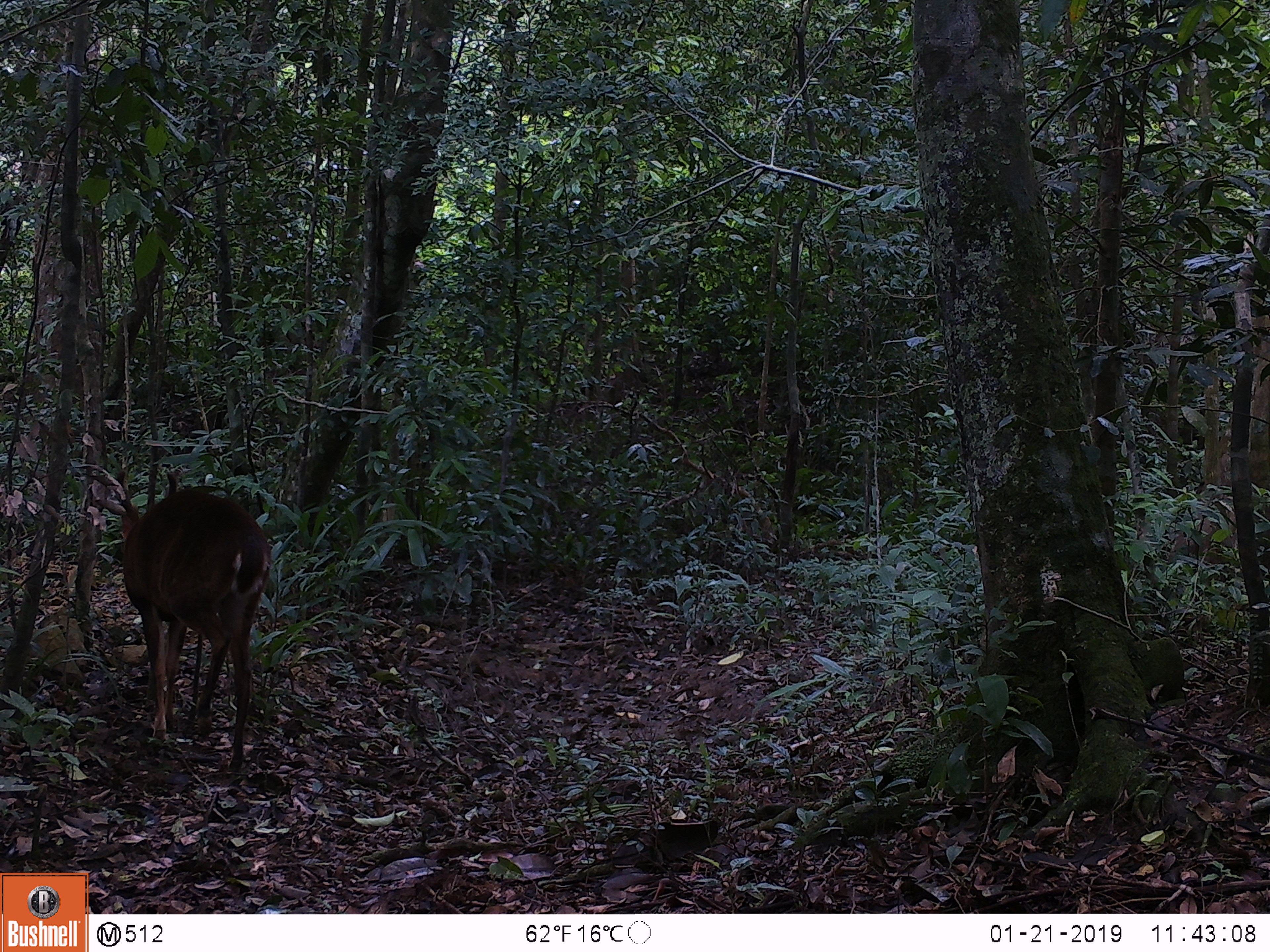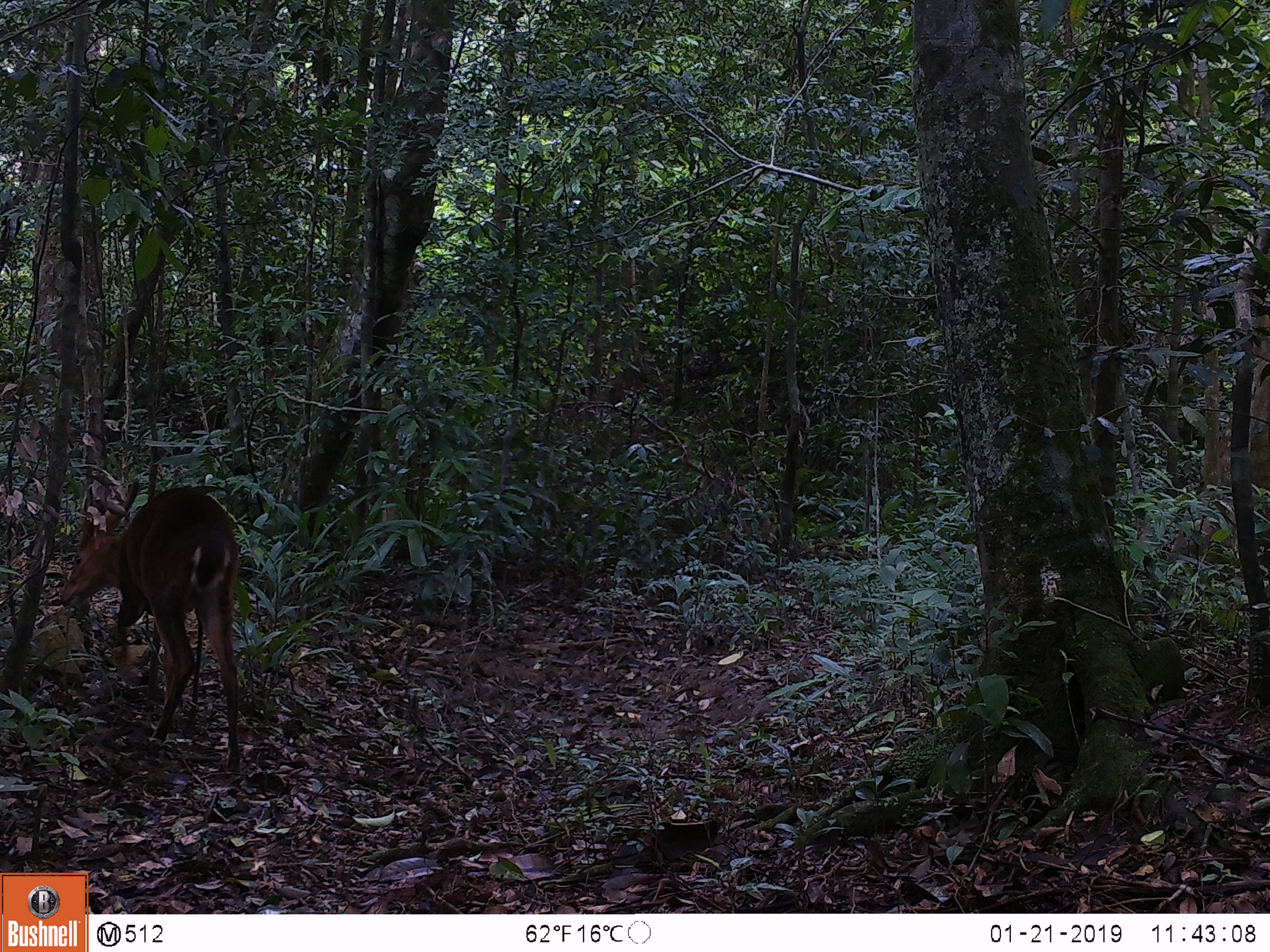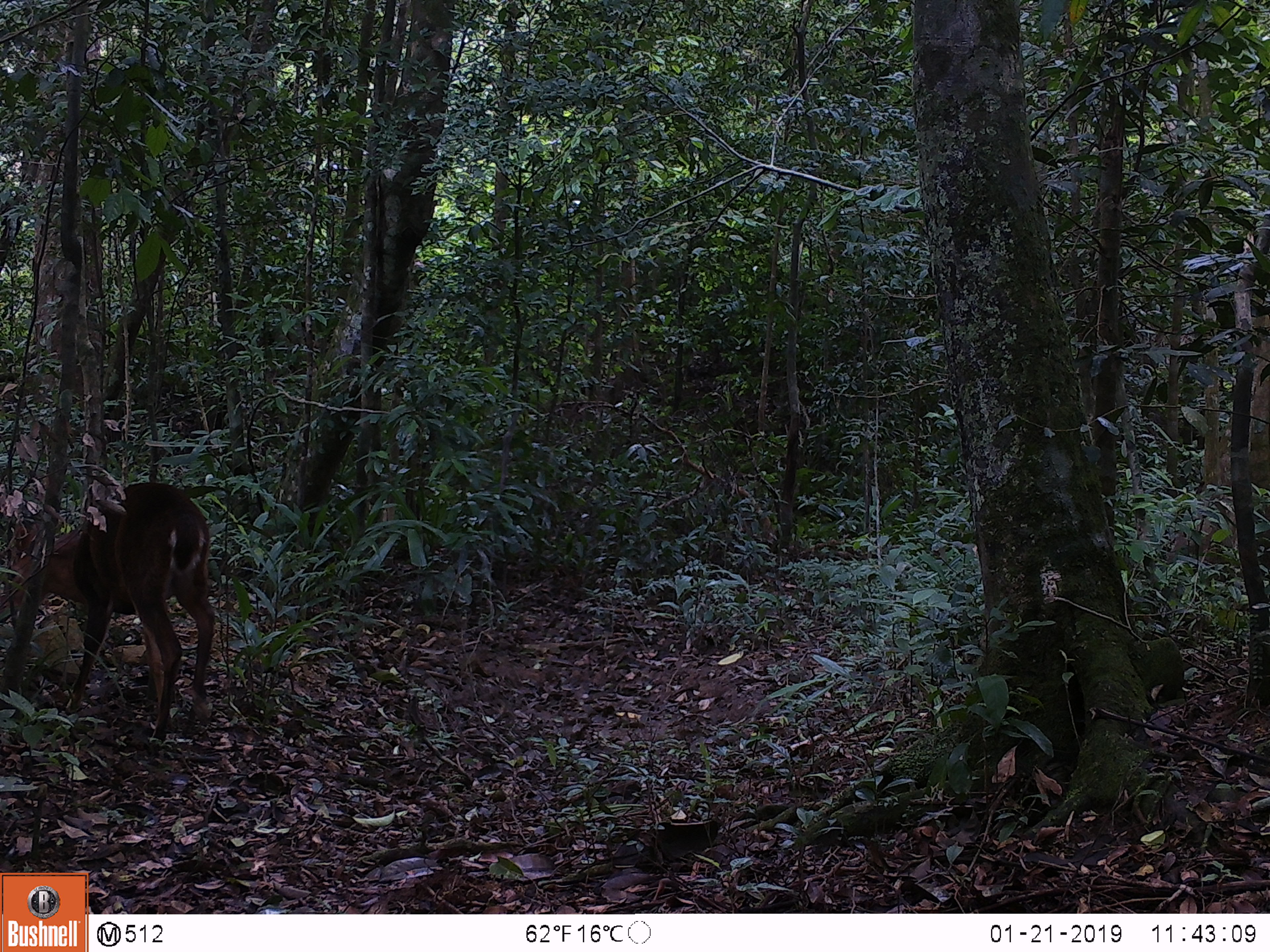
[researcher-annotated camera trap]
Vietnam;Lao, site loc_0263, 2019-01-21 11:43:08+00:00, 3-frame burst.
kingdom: Animalia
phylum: Chordata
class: Mammalia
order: Artiodactyla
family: Cervidae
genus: Muntiacus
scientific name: Muntiacus vuquangensis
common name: large-antlered muntjac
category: large antlered muntjac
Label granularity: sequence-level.